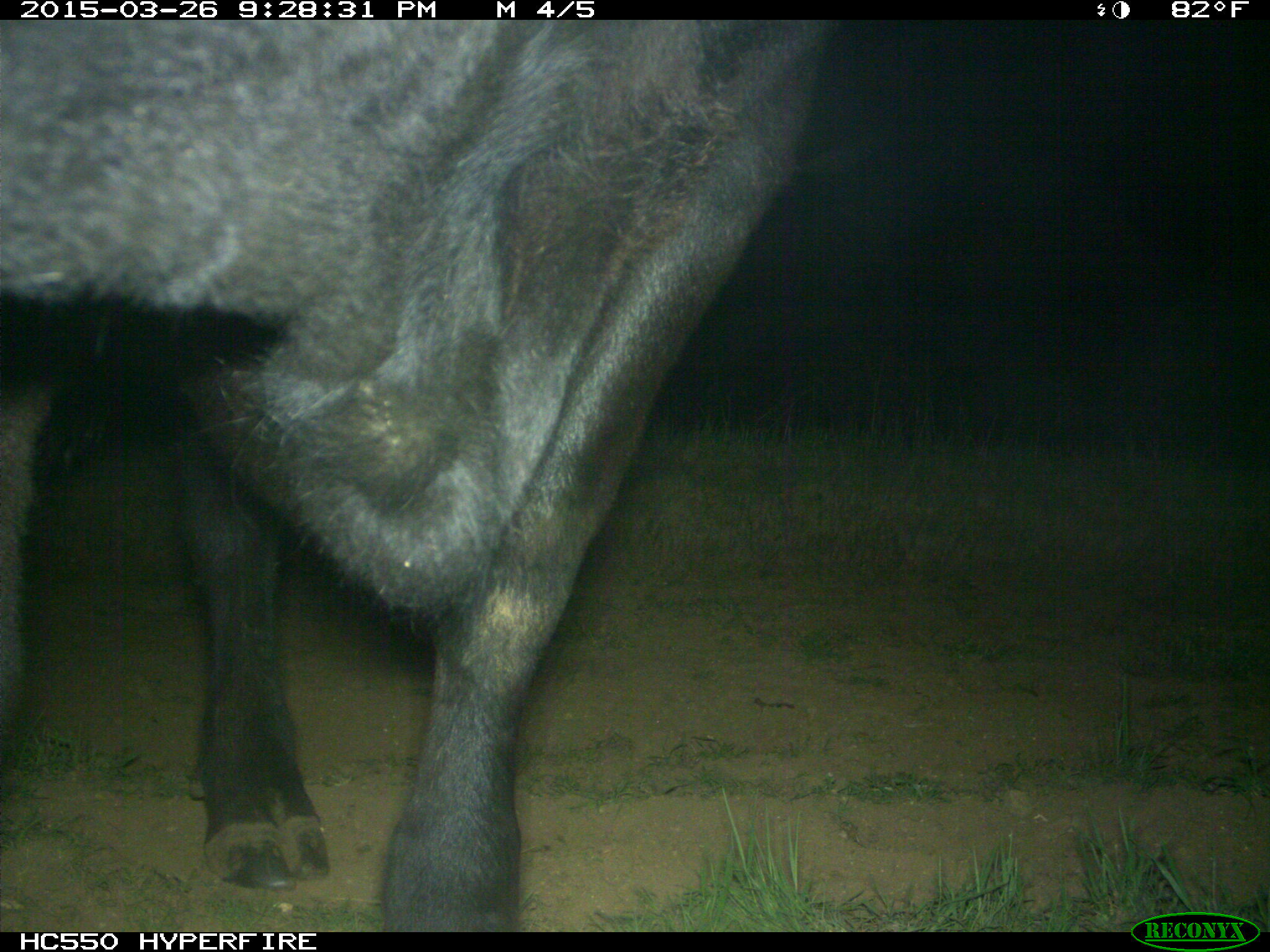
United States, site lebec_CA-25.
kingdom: Animalia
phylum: Chordata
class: Mammalia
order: Artiodactyla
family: Bovidae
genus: Bos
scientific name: Bos taurus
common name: domestic cow